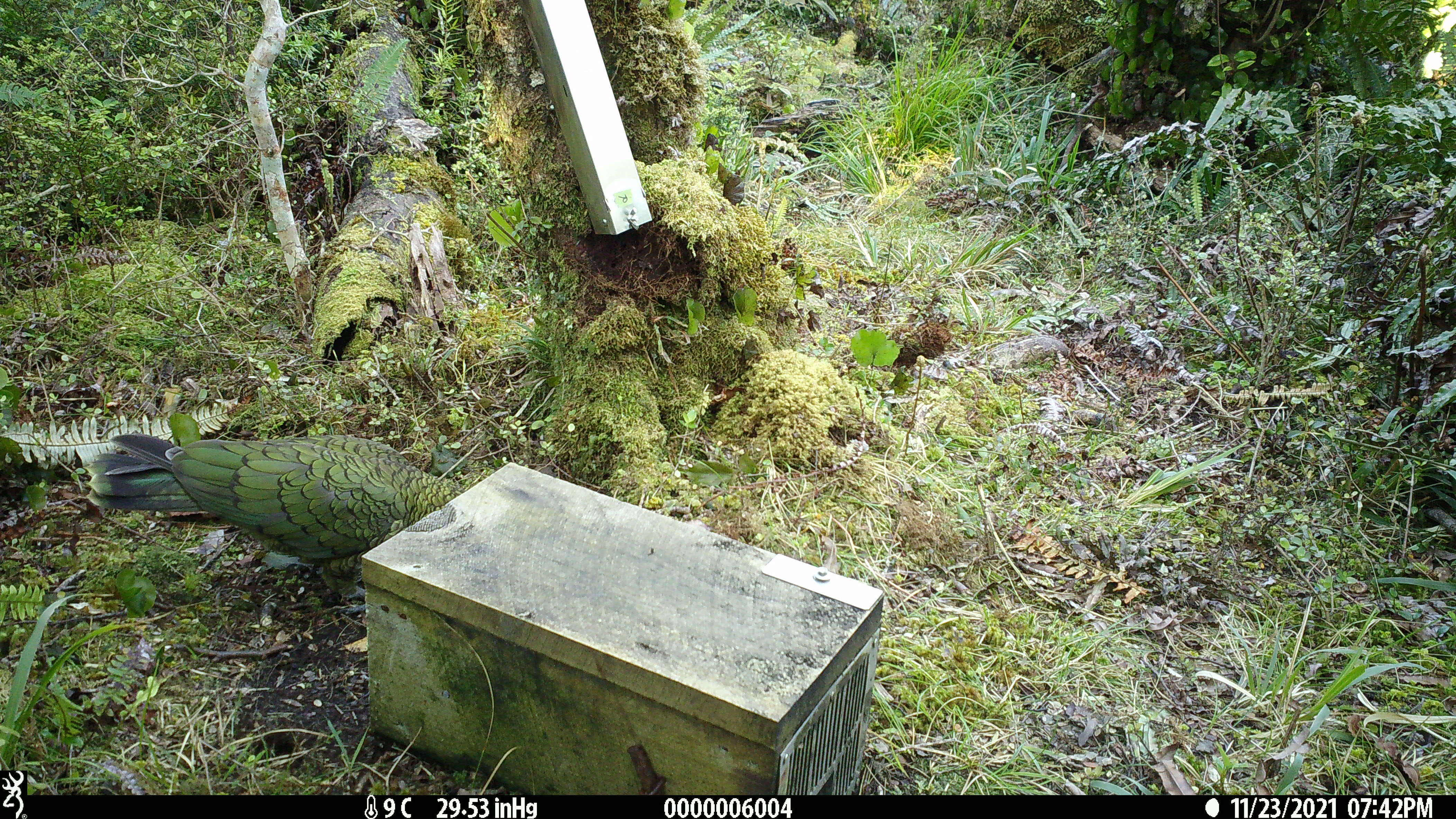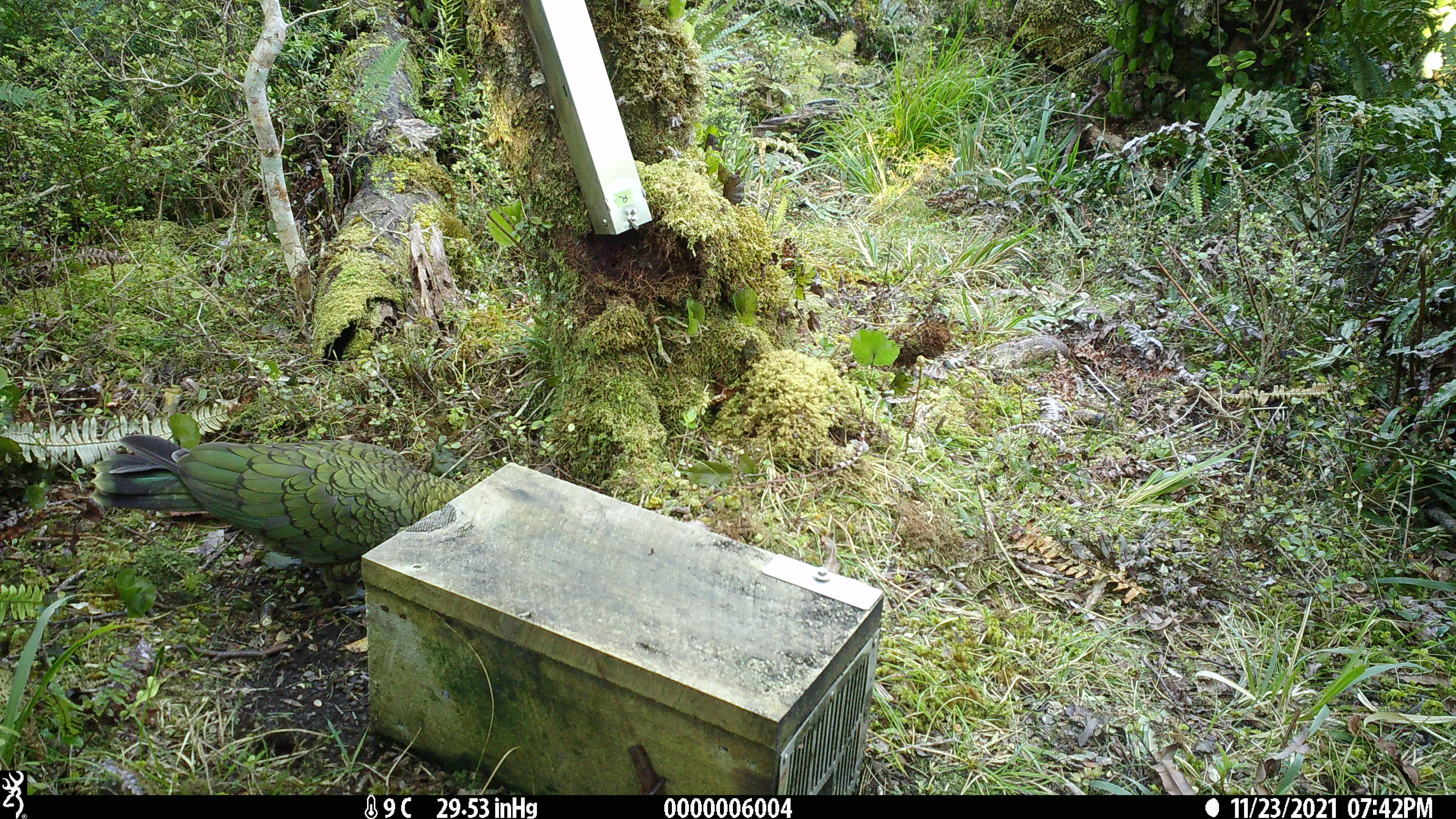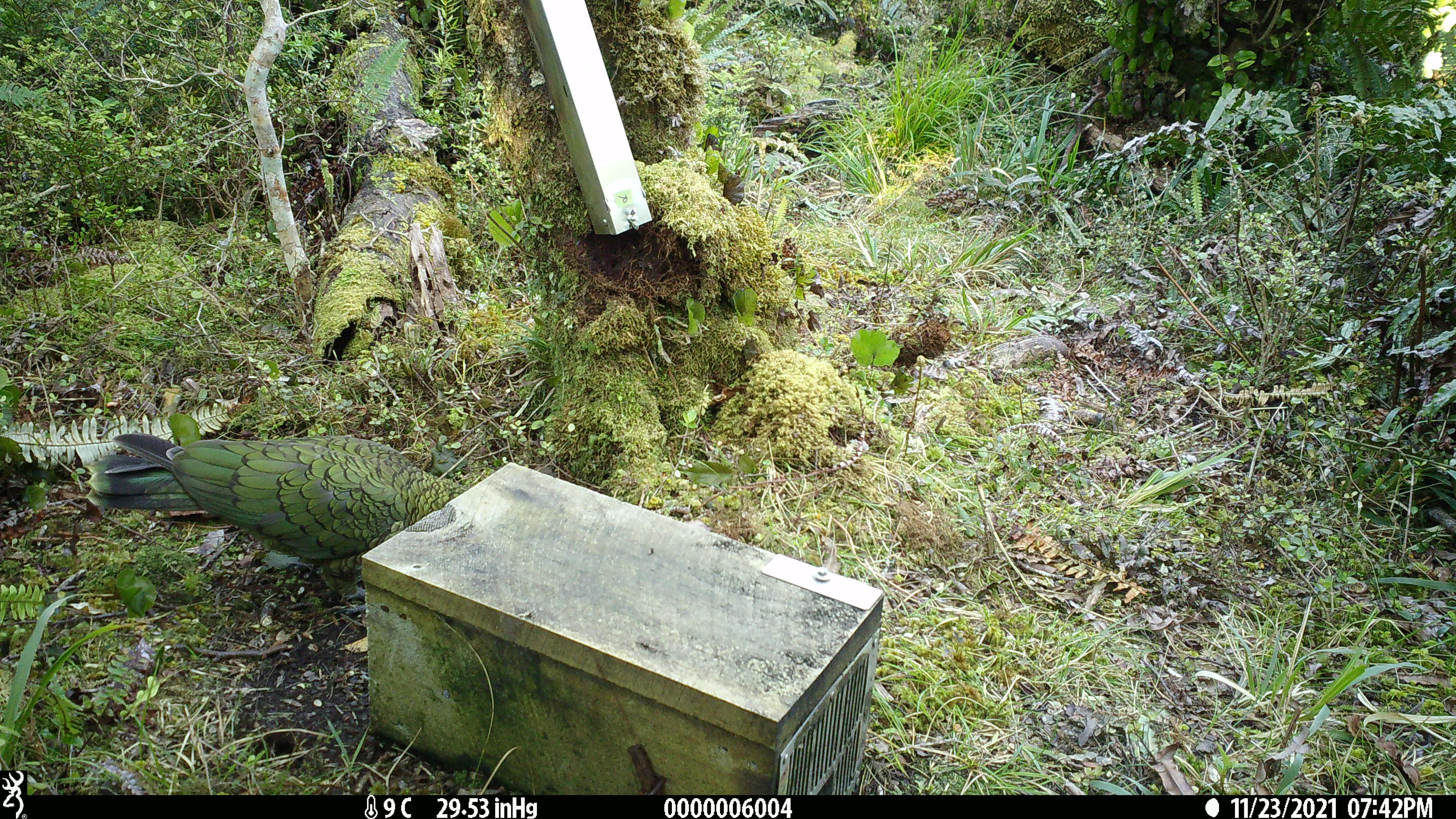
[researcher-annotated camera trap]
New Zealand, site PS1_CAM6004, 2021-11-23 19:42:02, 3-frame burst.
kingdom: Animalia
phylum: Chordata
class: Aves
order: Psittaciformes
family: Strigopidae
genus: Nestor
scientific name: Nestor notabilis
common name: kea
Kea (Nestor notabilis).